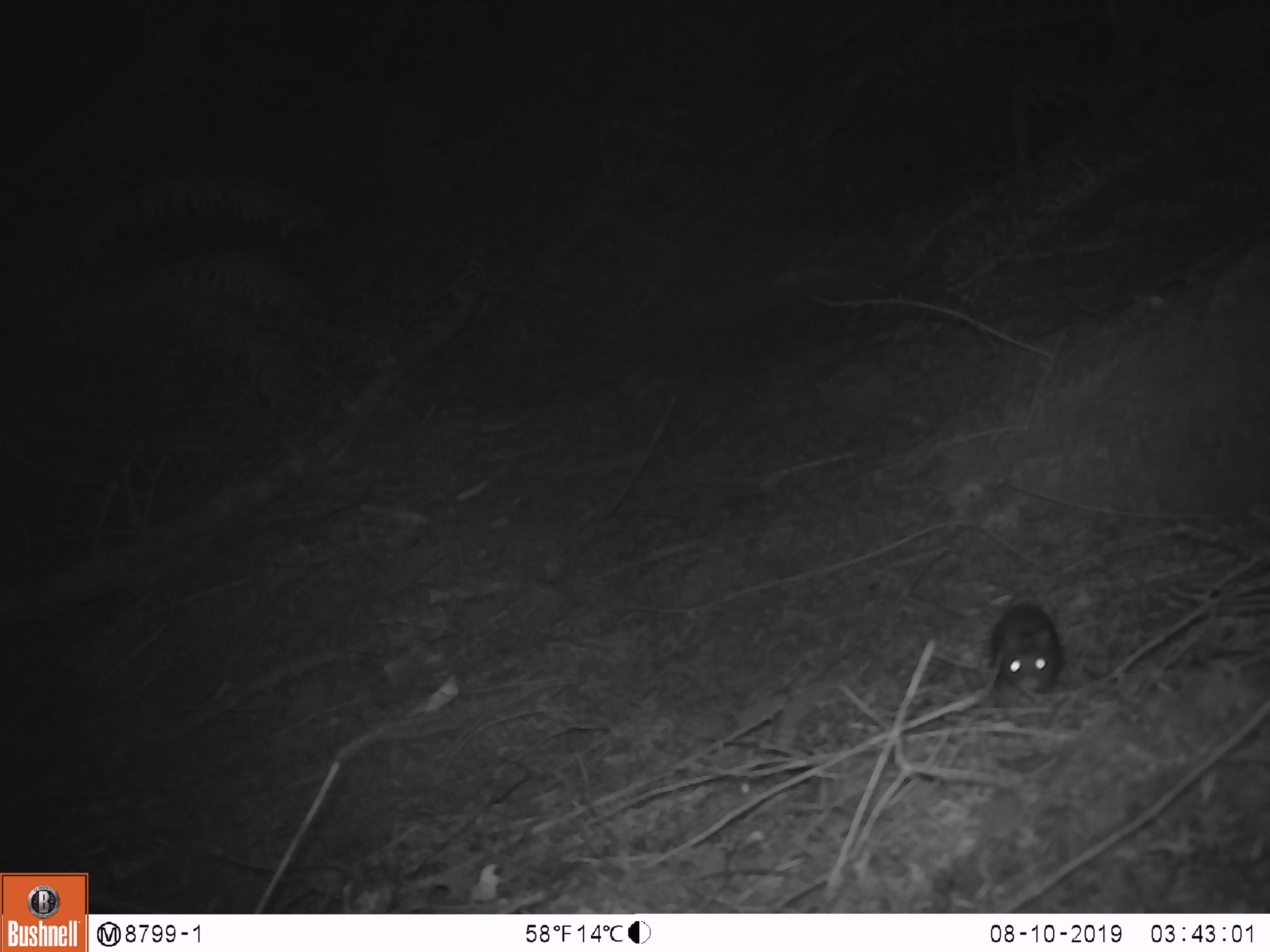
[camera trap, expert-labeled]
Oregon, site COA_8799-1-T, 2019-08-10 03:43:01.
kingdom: Animalia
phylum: Chordata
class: Mammalia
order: Rodentia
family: Cricetidae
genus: Neotoma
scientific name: Neotoma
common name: woodrats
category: neotoma species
Neotoma species (woodrats) (Neotoma).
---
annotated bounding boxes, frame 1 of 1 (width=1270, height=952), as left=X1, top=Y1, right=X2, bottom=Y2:
neotoma species: left=982, top=602, right=1074, bottom=697